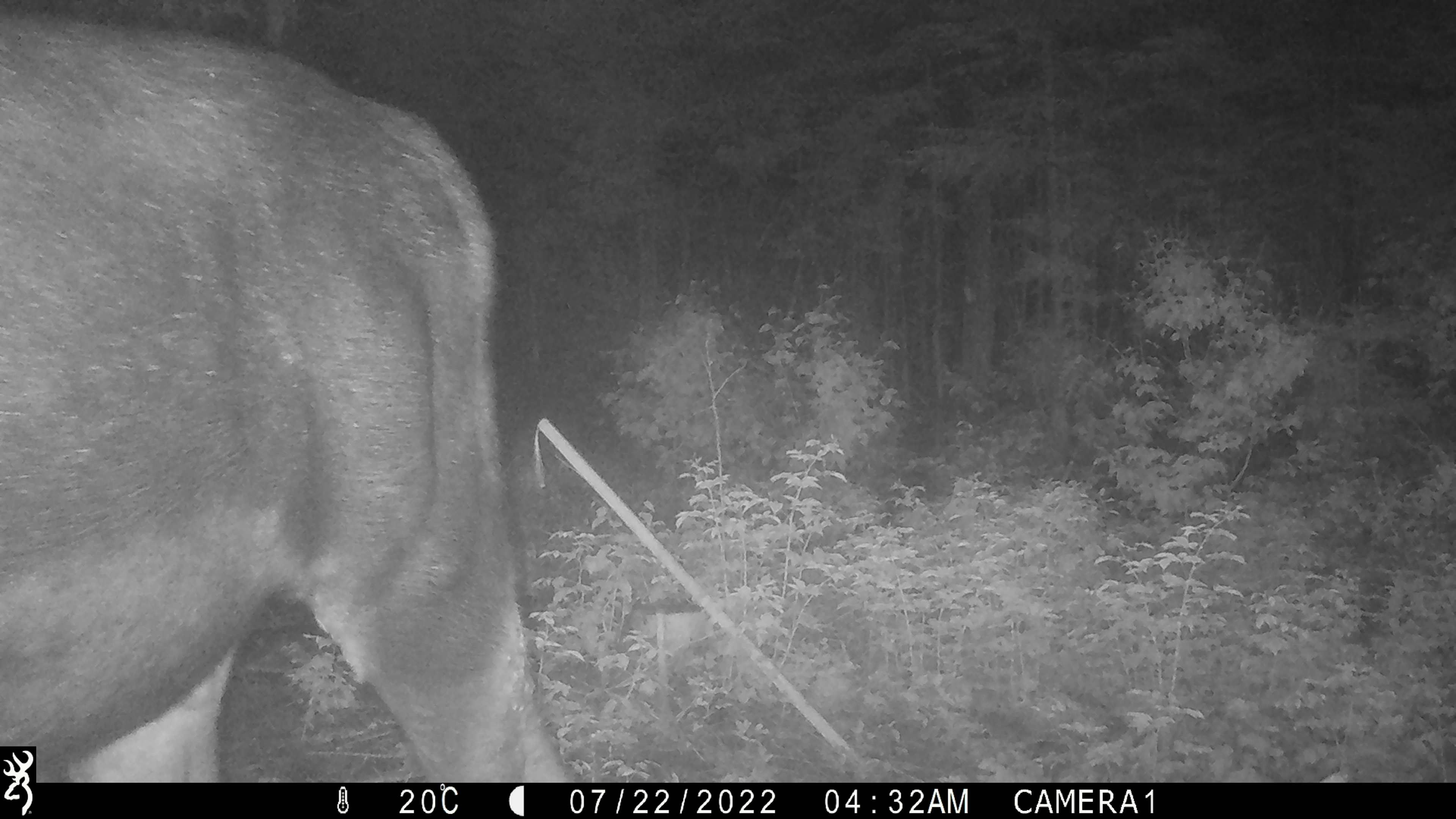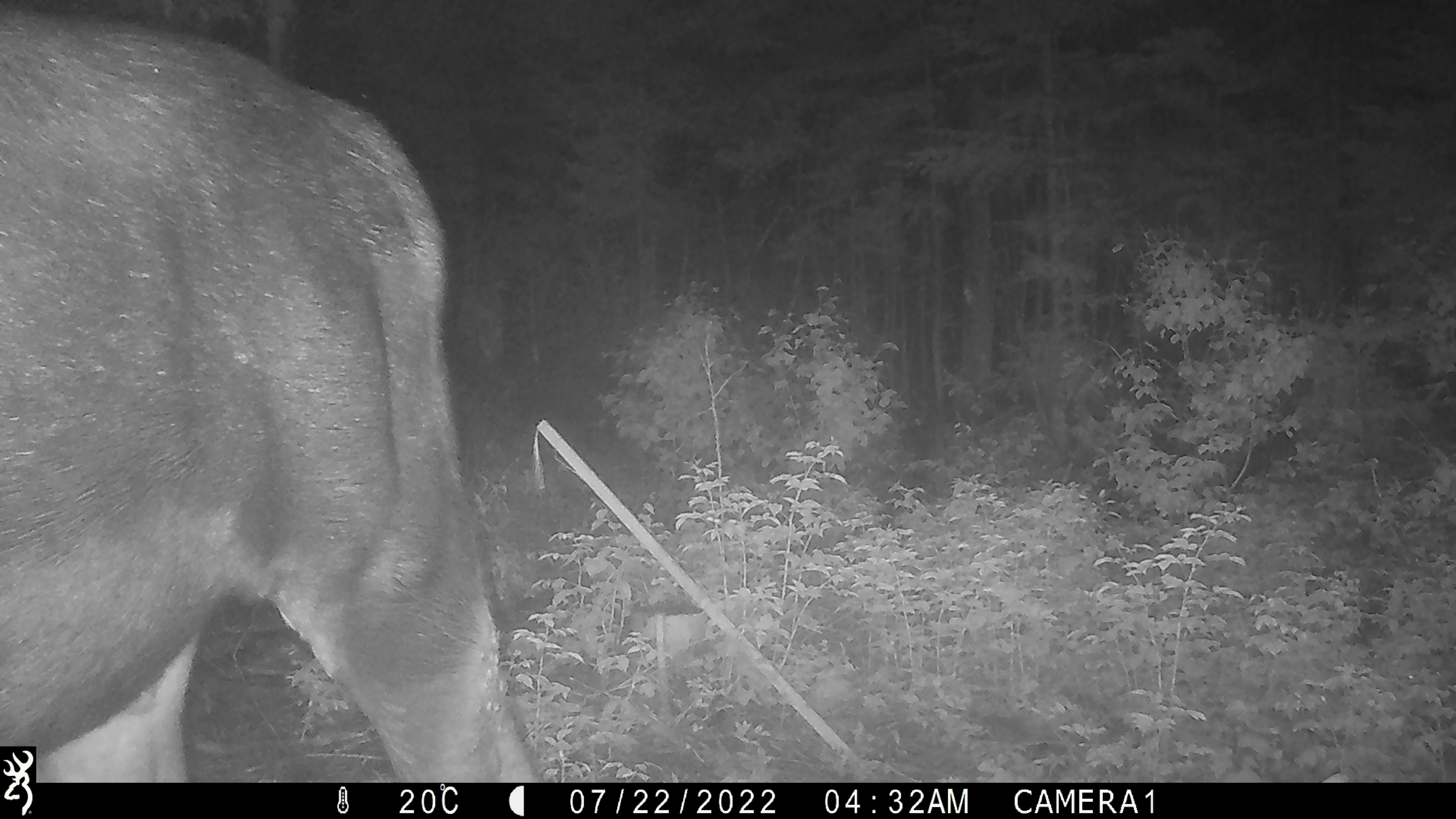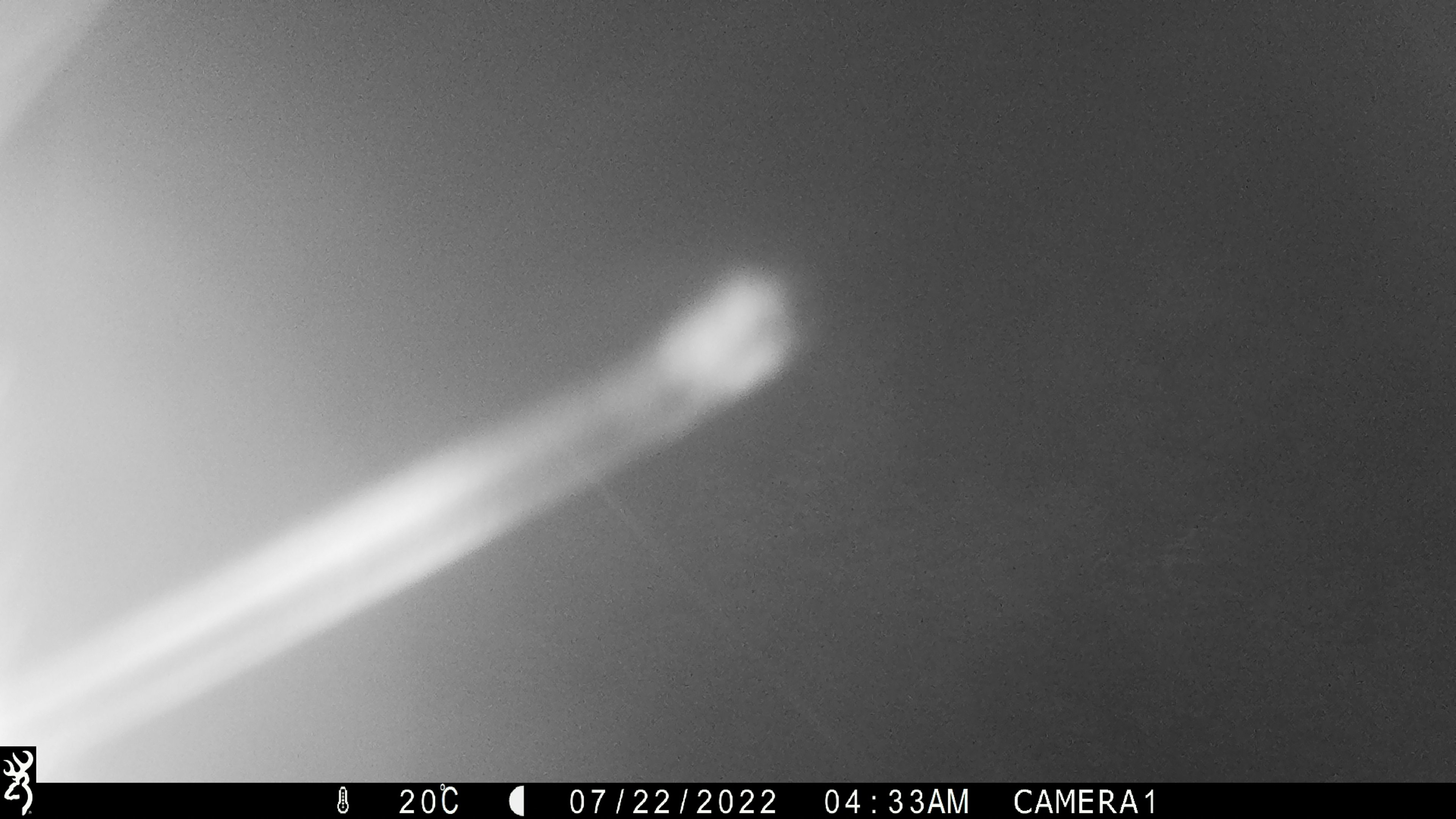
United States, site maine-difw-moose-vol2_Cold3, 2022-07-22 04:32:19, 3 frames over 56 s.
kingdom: Animalia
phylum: Chordata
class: Mammalia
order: Artiodactyla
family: Cervidae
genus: Alces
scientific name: Alces alces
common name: moose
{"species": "moose (Alces alces)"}